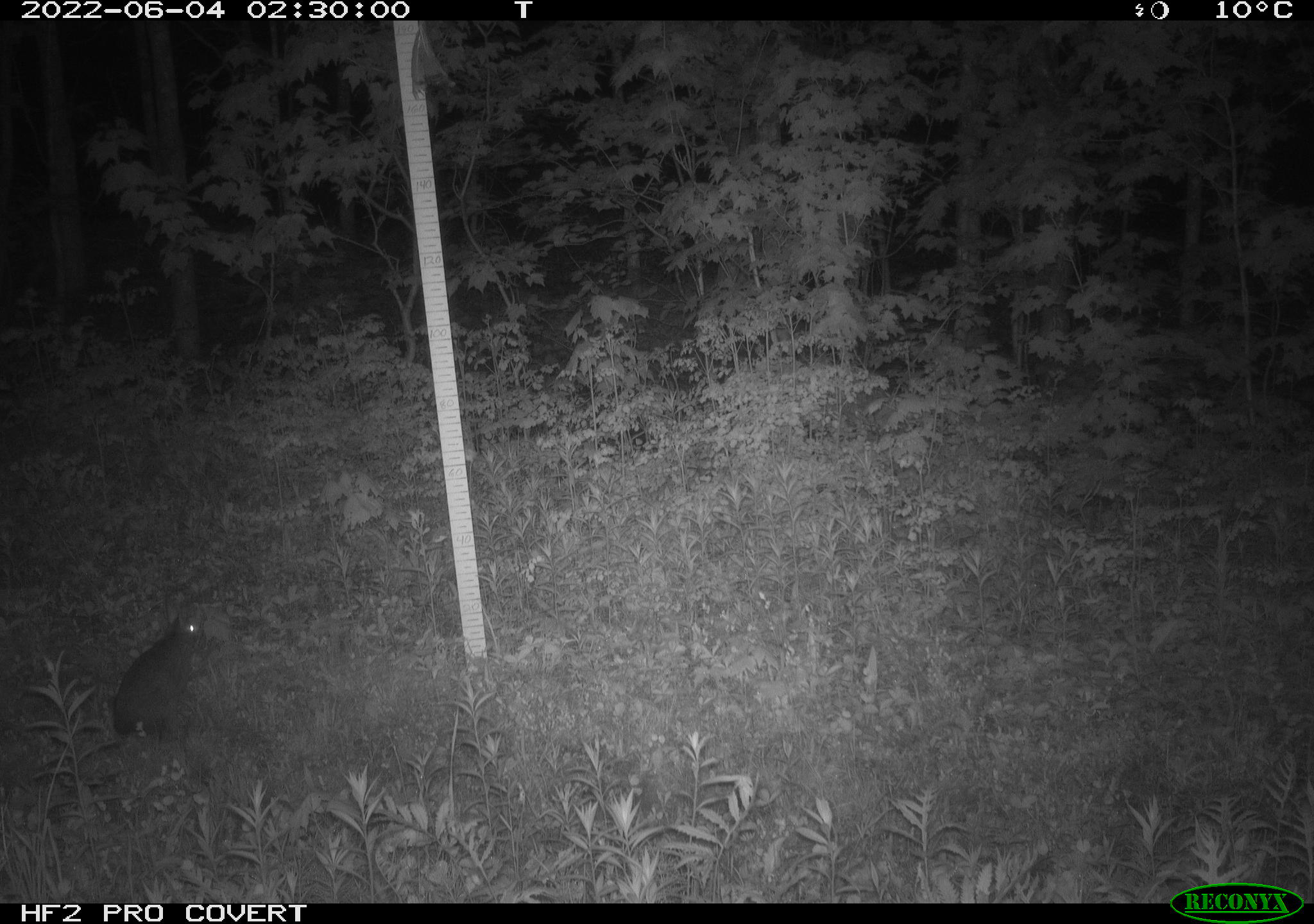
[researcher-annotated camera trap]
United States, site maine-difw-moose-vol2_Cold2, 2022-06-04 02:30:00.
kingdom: Animalia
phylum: Chordata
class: Mammalia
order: Lagomorpha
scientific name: Lagomorpha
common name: rabbit or hare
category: rabbit or hare sp.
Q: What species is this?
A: Rabbit or hare sp. (rabbit or hare) (Lagomorpha).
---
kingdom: Animalia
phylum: Chordata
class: Mammalia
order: Lagomorpha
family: Leporidae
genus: Lepus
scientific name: Lepus americanus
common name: snowshoe hare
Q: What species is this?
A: Snowshoe hare (Lepus americanus).